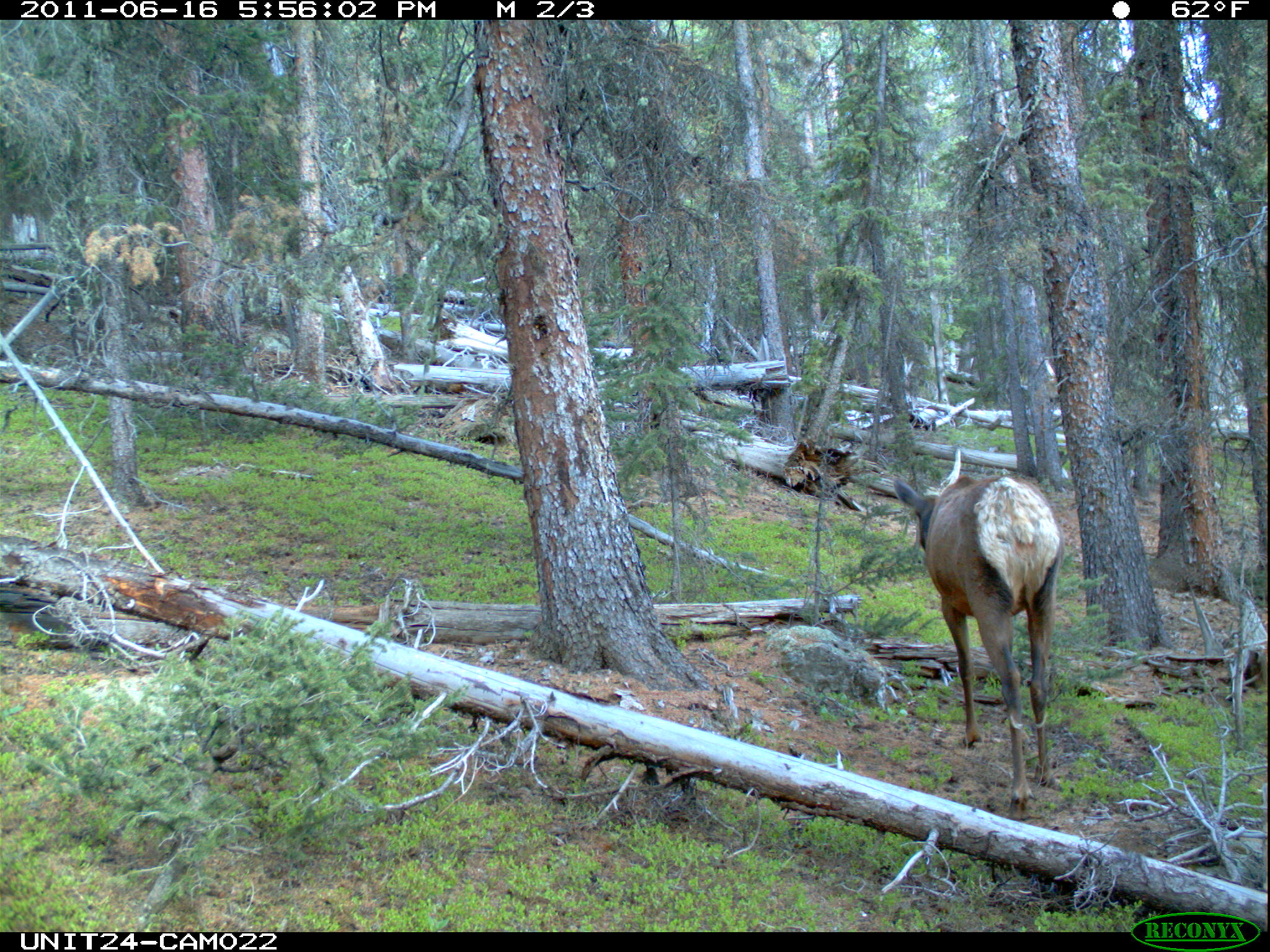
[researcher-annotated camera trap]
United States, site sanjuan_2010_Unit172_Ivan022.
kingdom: Animalia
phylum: Chordata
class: Mammalia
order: Artiodactyla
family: Cervidae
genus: Cervus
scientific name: Cervus elaphus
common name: red deer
Cervus elaphus (red deer).